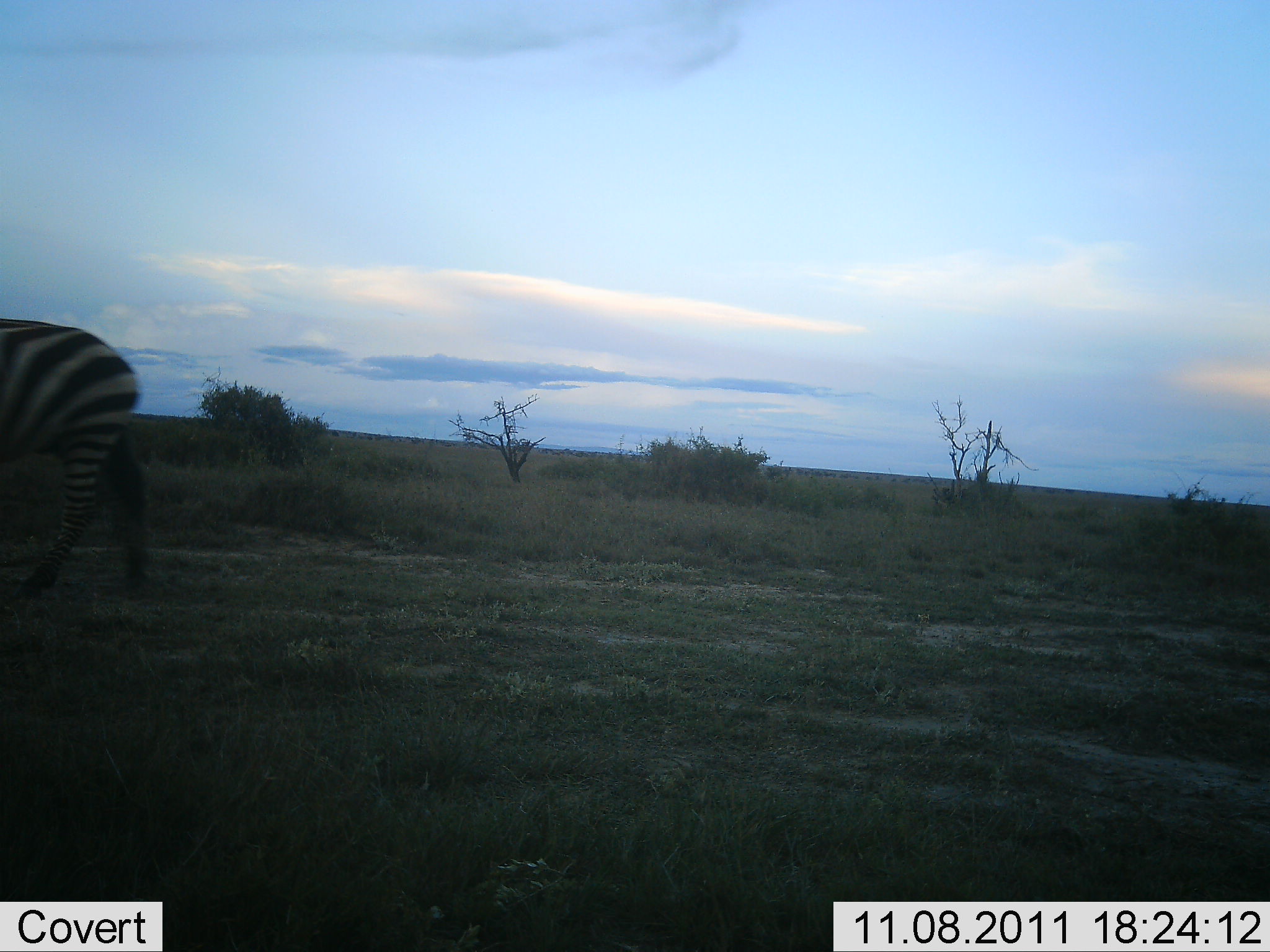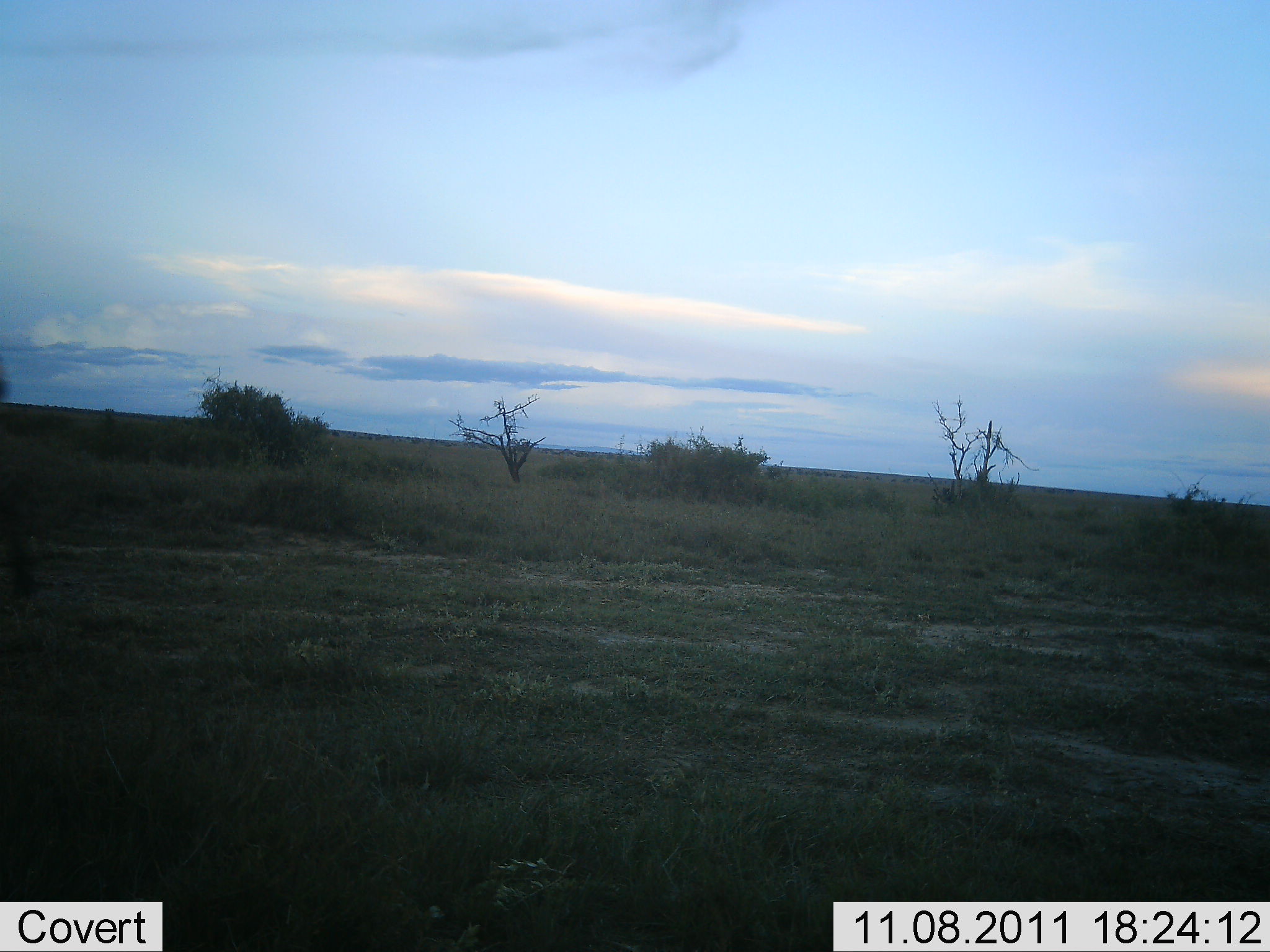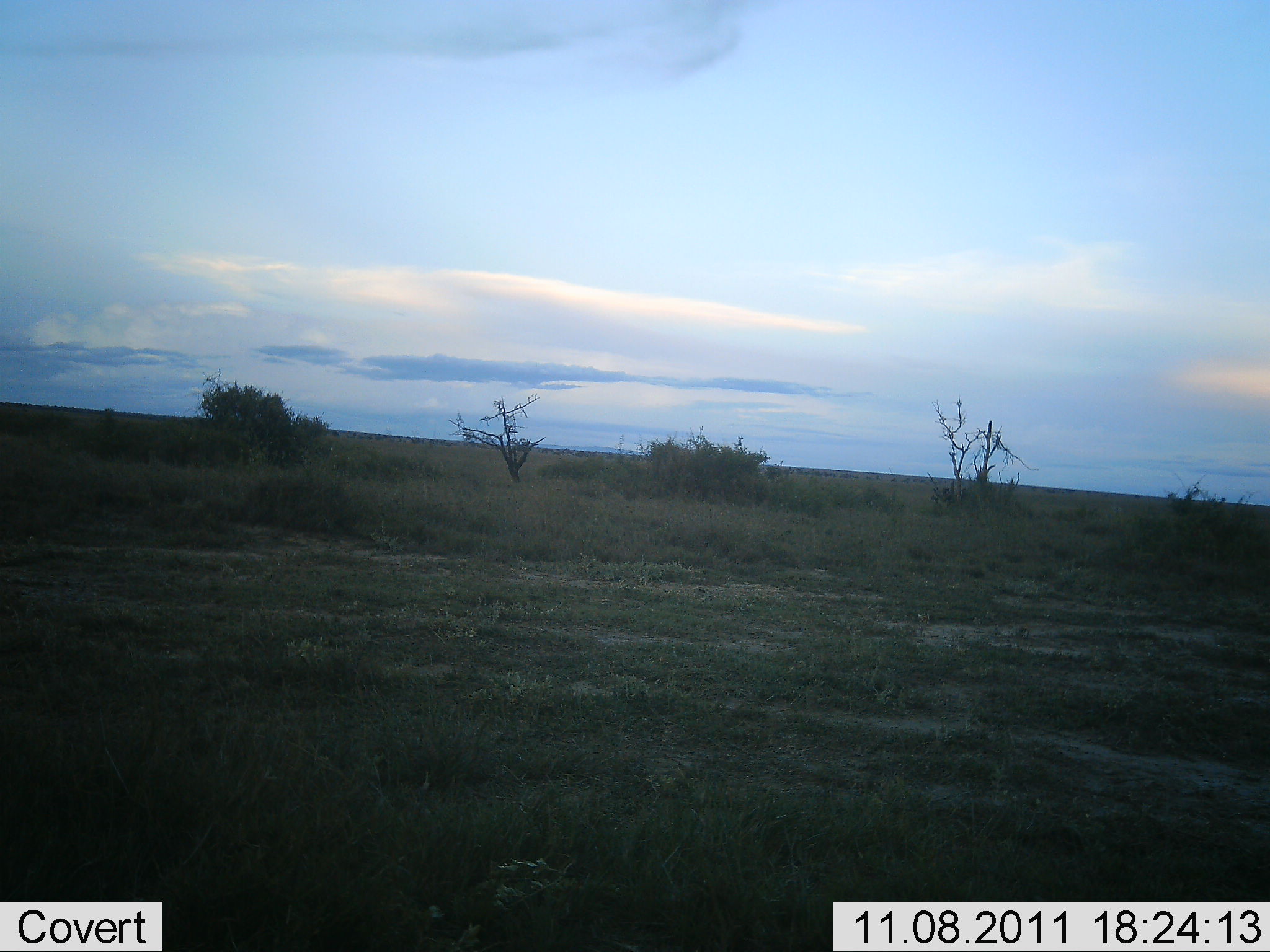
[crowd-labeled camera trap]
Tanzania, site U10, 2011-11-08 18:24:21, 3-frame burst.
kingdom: Animalia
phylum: Chordata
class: Mammalia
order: Perissodactyla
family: Equidae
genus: Equus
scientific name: Equus quagga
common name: plains zebra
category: zebra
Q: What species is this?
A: Zebra (plains zebra) (Equus quagga).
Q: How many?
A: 1.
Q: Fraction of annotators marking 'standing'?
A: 0%.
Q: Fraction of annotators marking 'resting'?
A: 0%.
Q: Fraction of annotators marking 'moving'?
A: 100%.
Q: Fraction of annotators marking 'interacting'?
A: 0%.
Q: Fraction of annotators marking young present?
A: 0%.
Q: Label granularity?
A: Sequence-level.